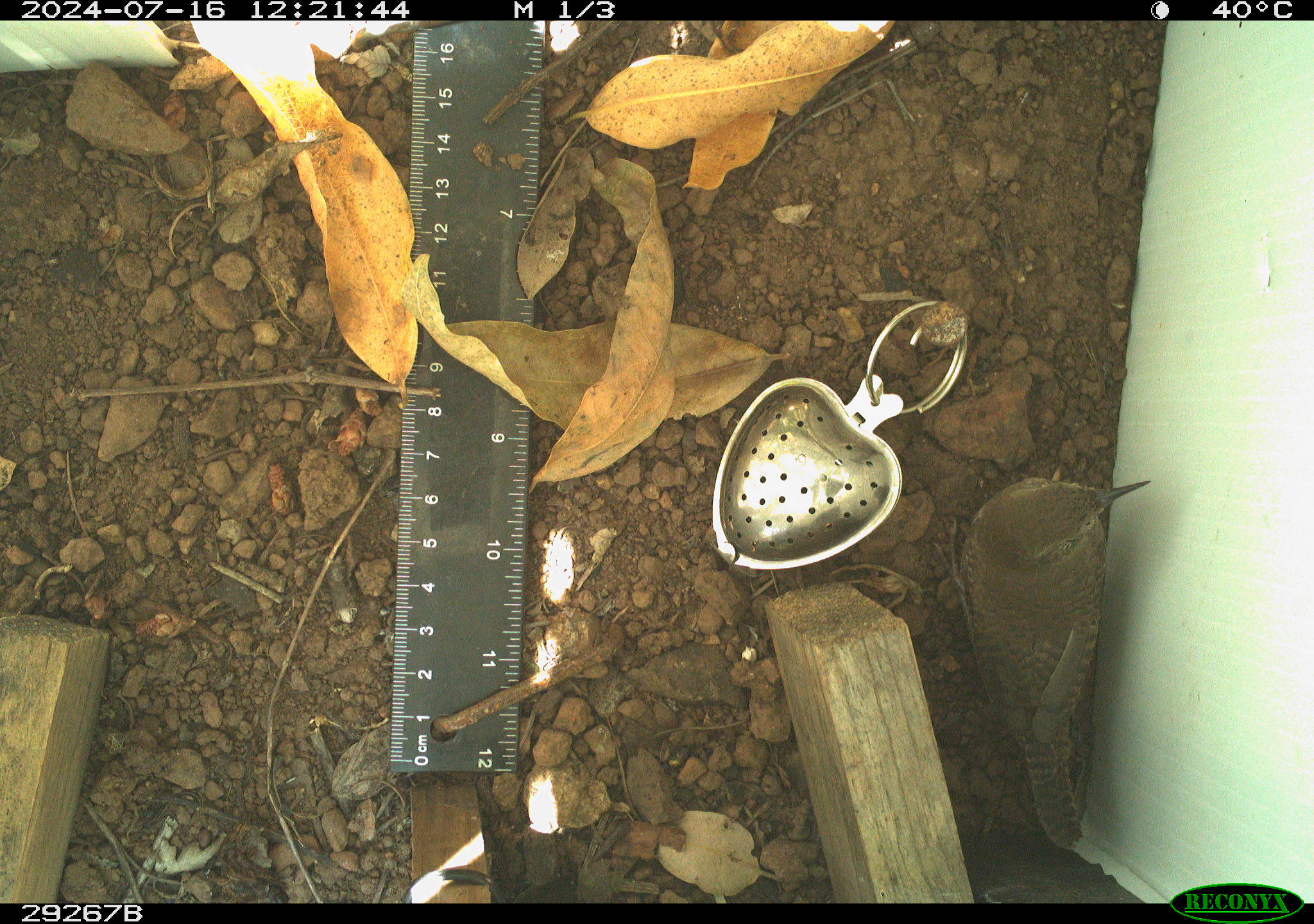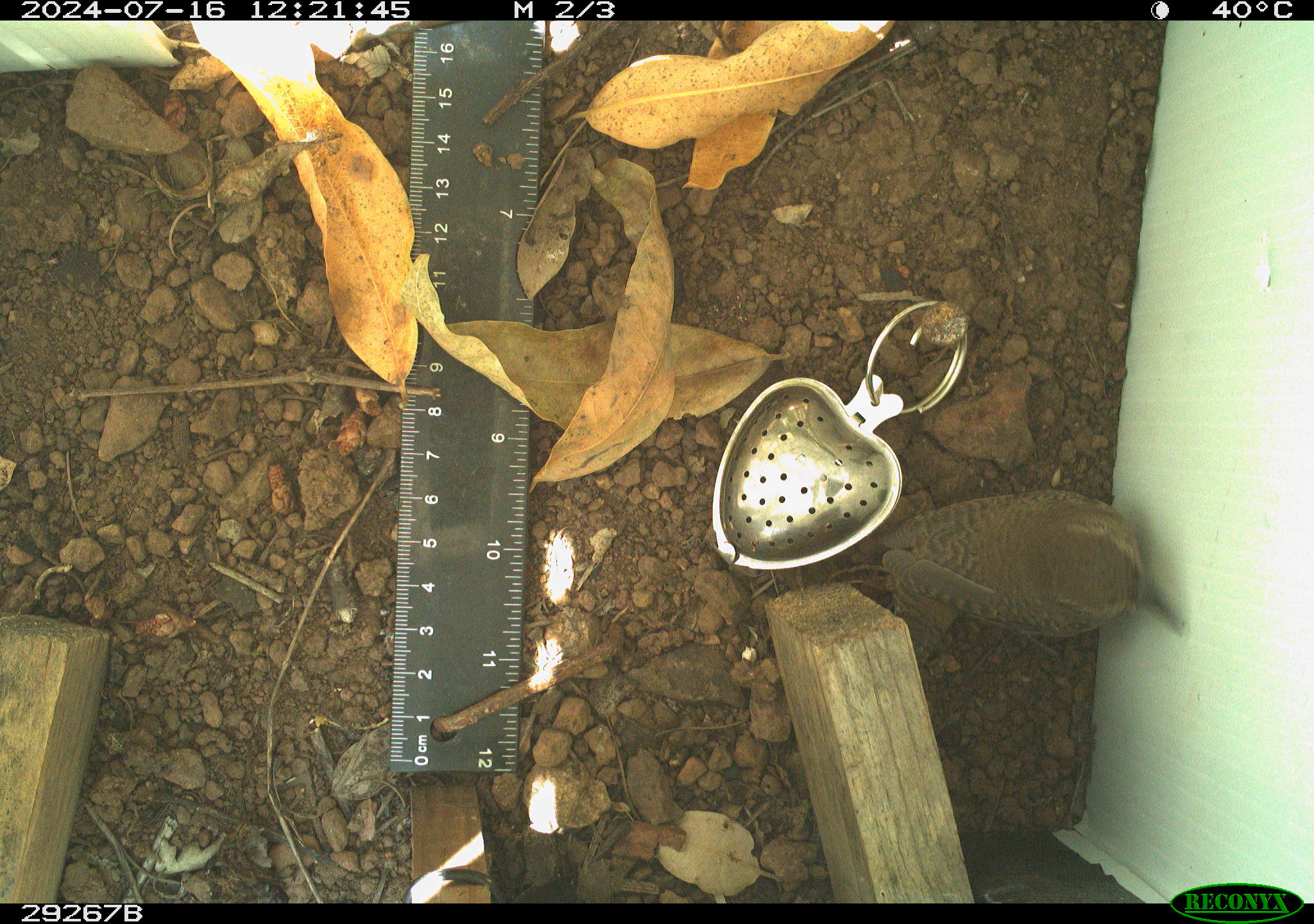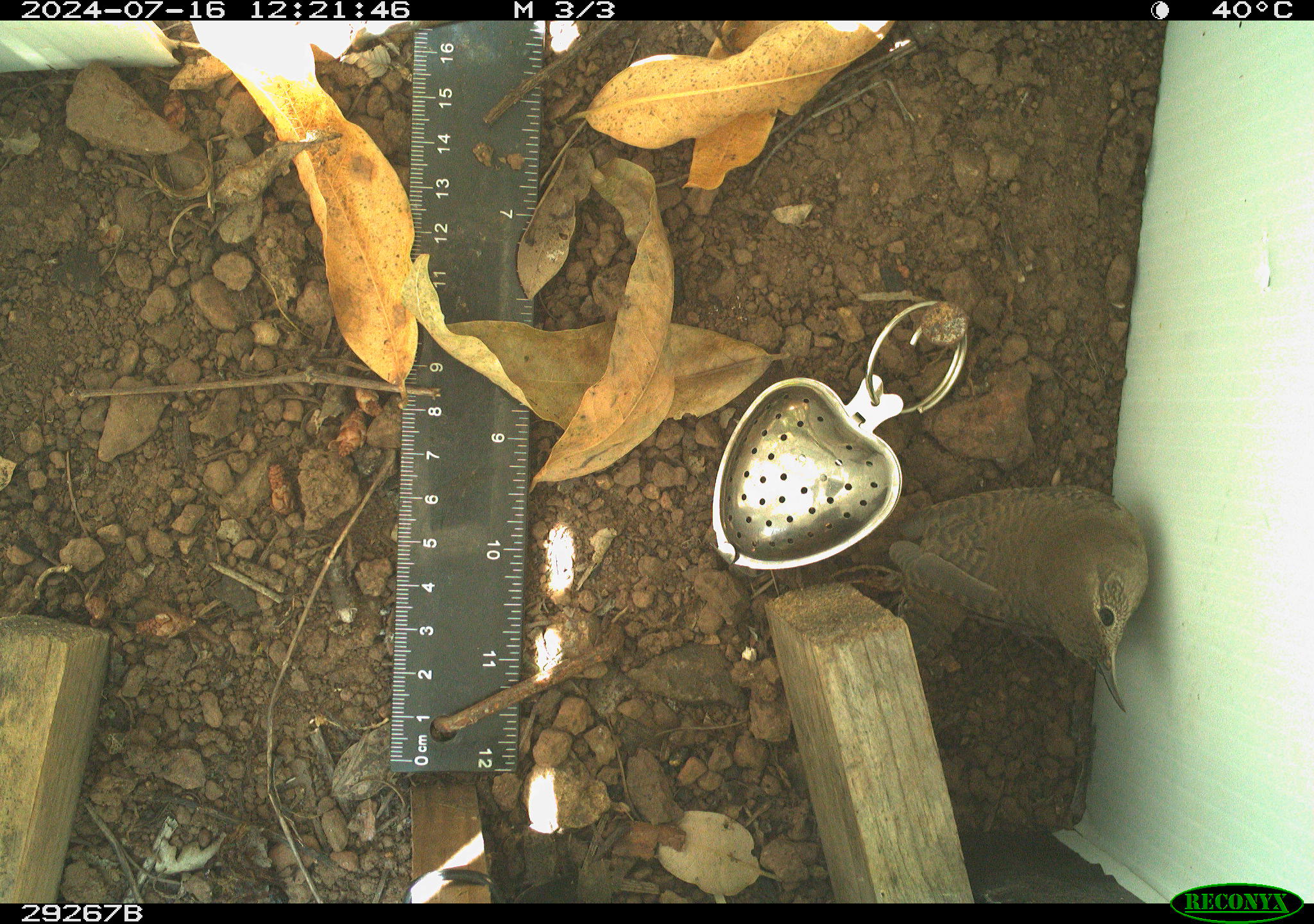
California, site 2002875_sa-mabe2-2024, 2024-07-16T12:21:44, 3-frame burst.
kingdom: Animalia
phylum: Chordata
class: Aves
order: Passeriformes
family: Troglodytidae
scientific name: Troglodytidae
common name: wren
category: troglodytidae family